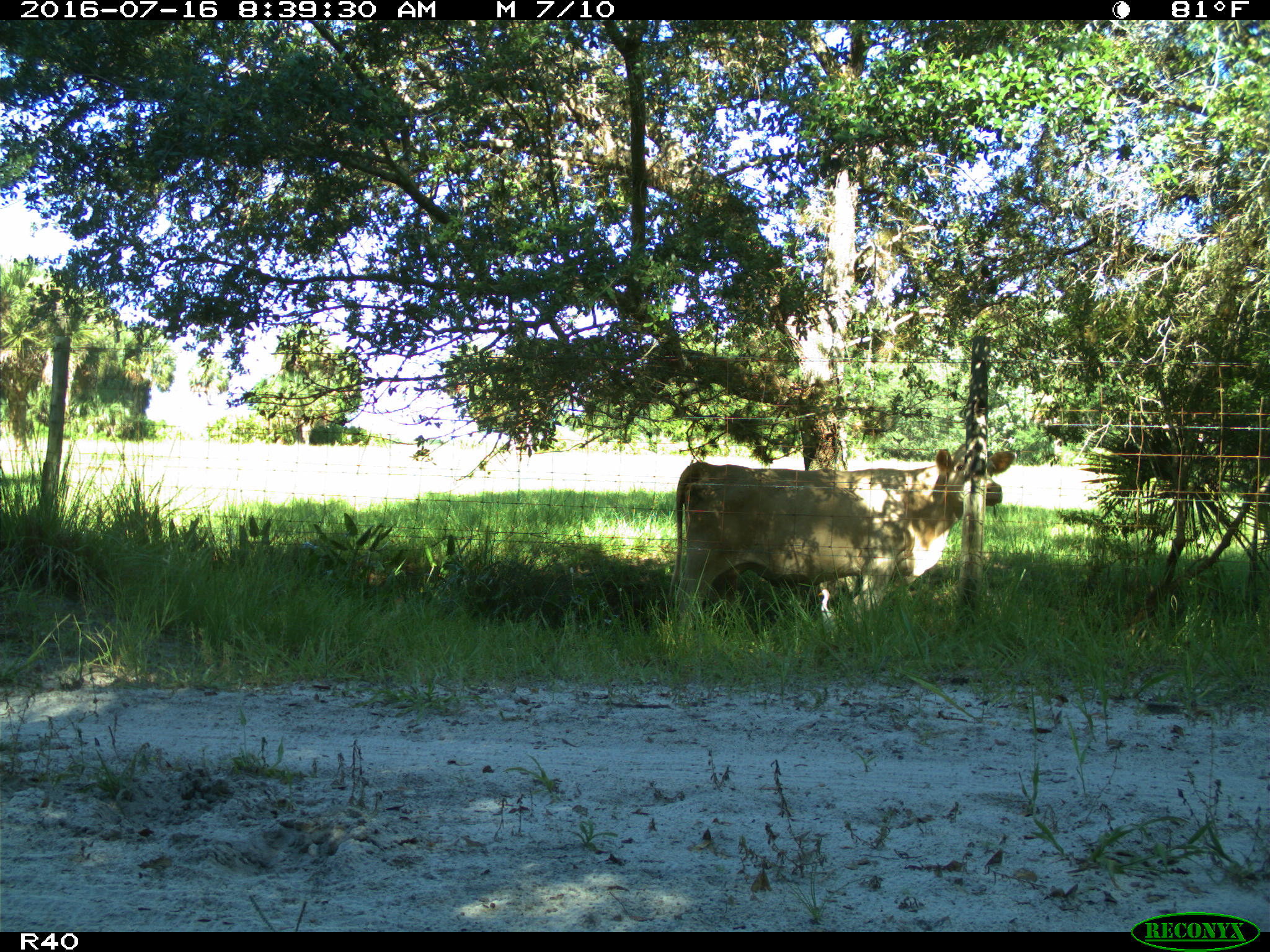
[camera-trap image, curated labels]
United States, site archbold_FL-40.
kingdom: Animalia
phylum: Chordata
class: Mammalia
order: Artiodactyla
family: Bovidae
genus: Bos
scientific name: Bos taurus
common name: domestic cow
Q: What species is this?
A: Bos taurus (domestic cow).